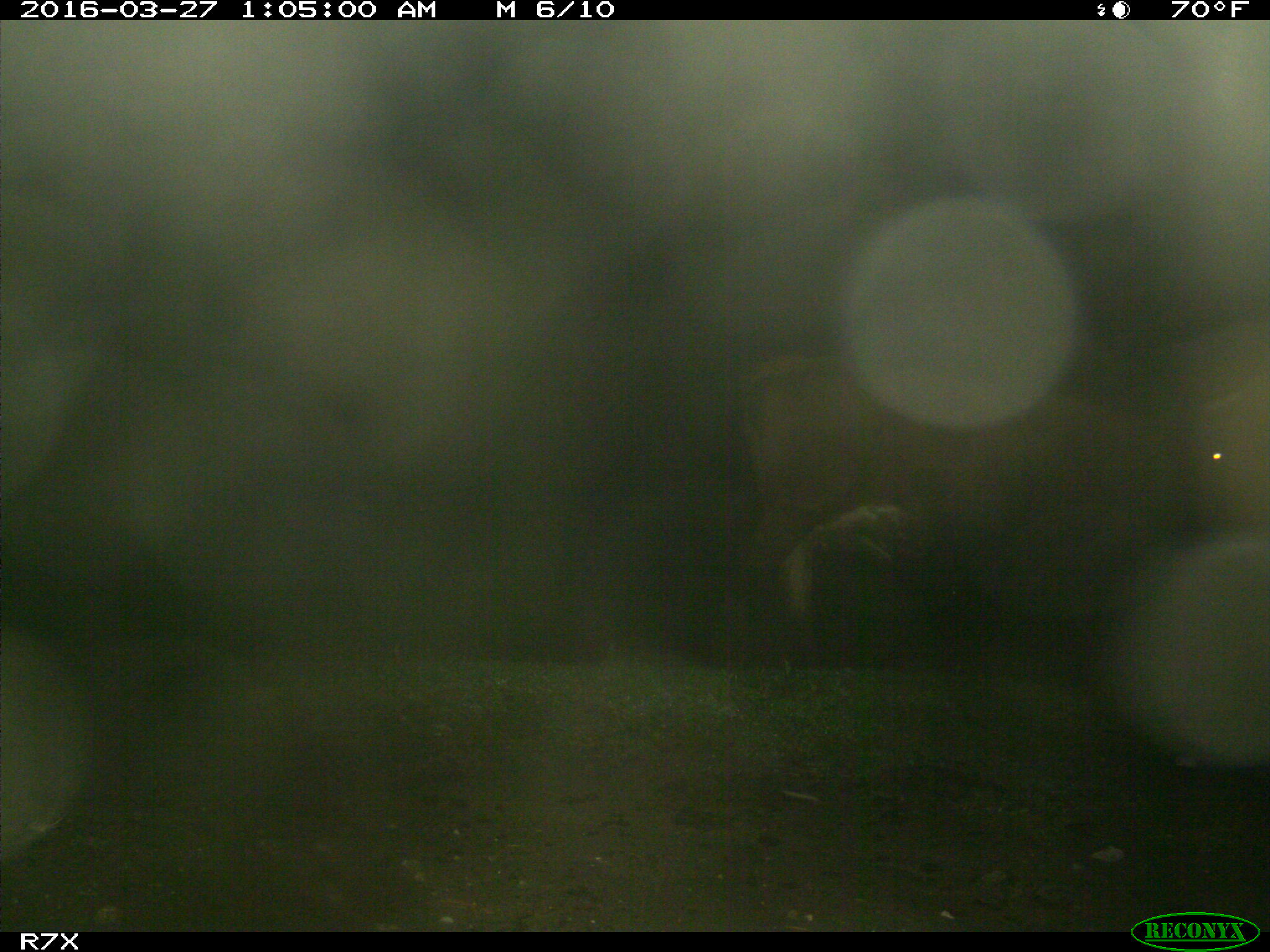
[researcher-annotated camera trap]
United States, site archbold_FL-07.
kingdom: Animalia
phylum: Chordata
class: Mammalia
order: Artiodactyla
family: Bovidae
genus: Bos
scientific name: Bos taurus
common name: domestic cow